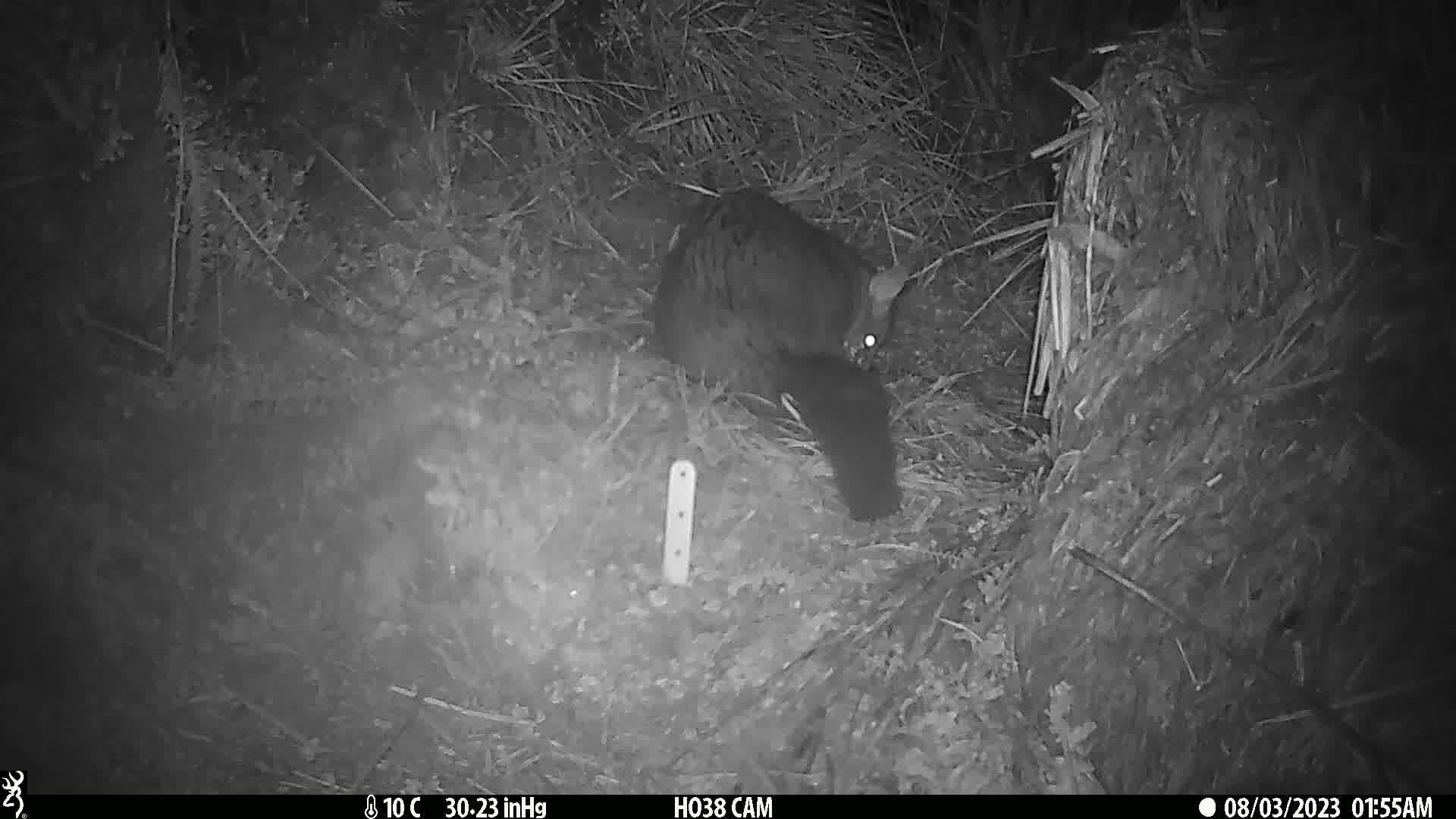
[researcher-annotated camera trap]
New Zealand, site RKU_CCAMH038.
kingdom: Animalia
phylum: Chordata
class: Mammalia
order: Diprotodontia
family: Phalangeridae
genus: Trichosurus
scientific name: Trichosurus vulpecula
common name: common brushtail possum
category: possum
Possum (common brushtail possum) (Trichosurus vulpecula).